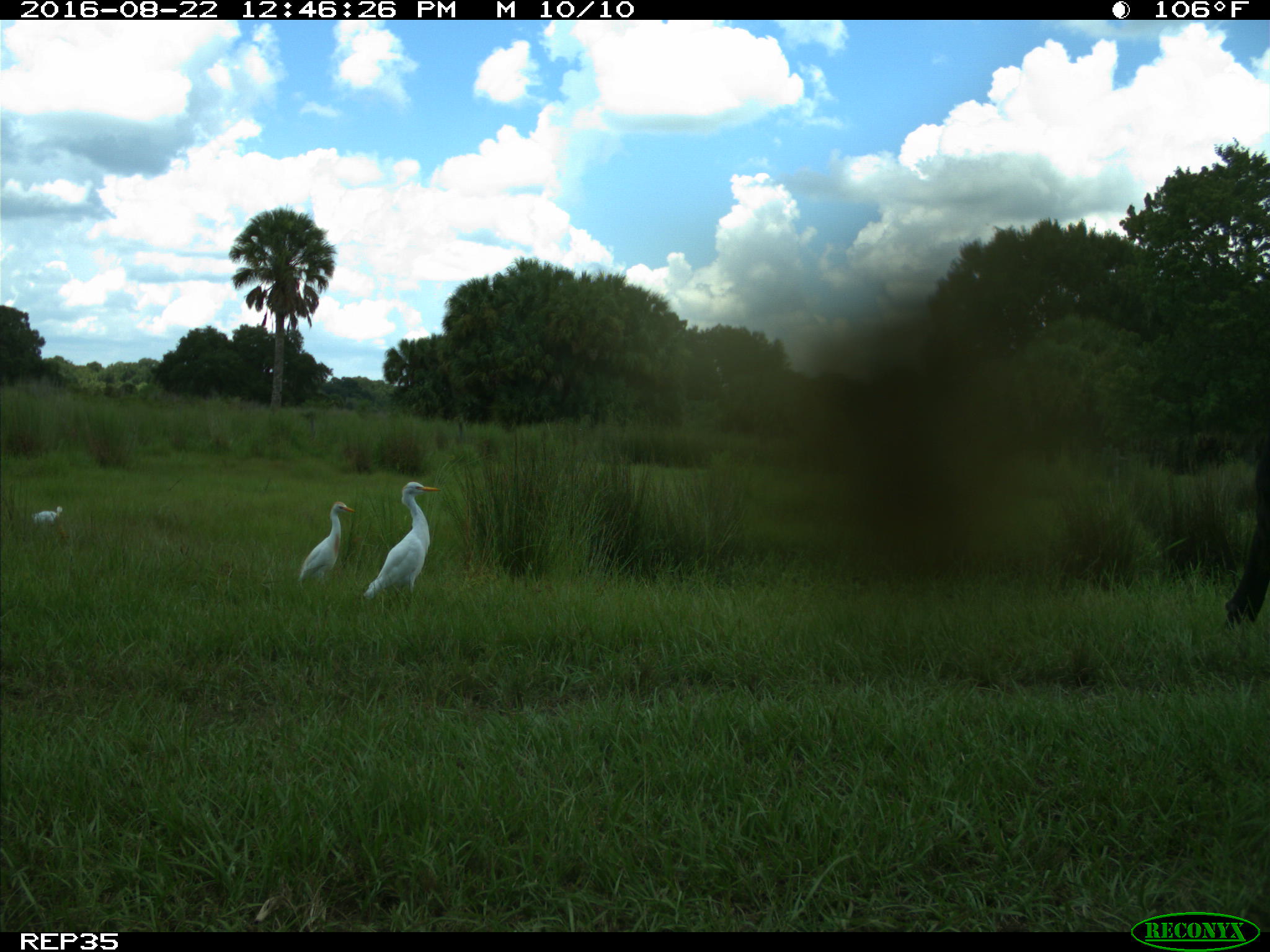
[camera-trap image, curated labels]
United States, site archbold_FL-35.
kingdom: Animalia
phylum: Chordata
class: Mammalia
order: Artiodactyla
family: Bovidae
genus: Bos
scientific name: Bos taurus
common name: domestic cow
Bos taurus (domestic cow).